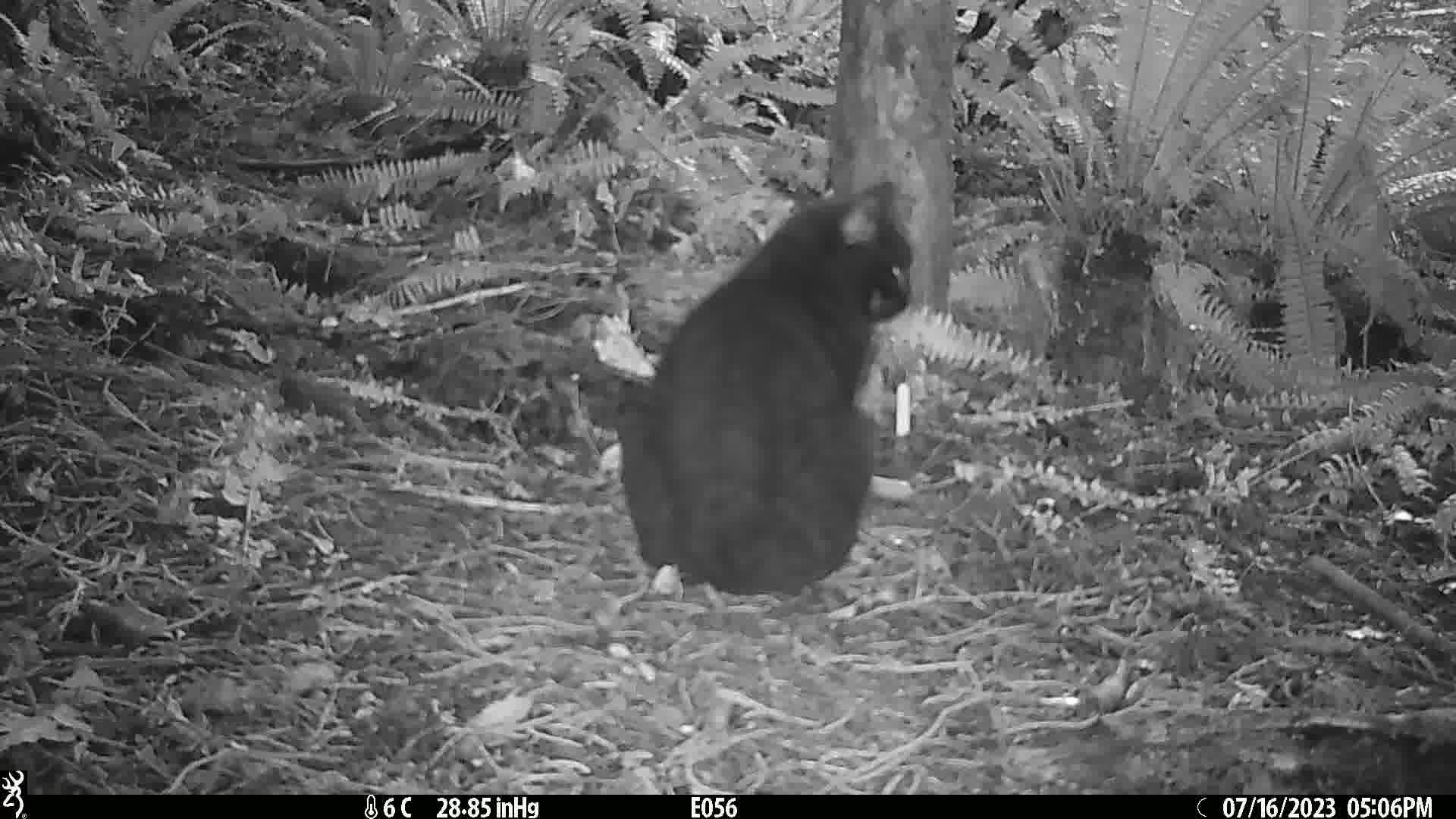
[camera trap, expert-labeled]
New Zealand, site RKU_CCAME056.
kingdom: Animalia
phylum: Chordata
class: Mammalia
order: Carnivora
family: Felidae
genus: Felis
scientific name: Felis catus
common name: domestic cat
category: cat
Cat (domestic cat) (Felis catus).